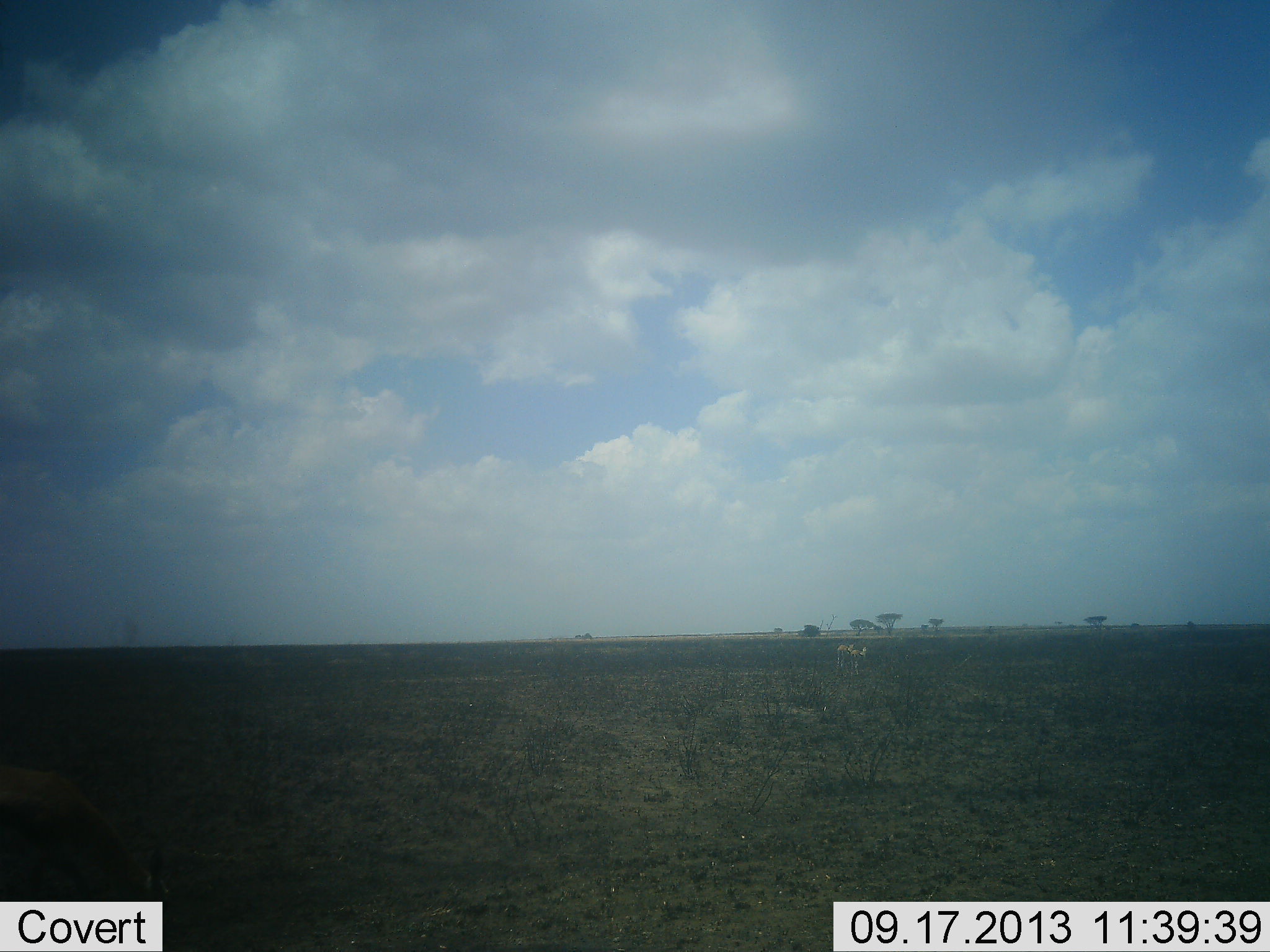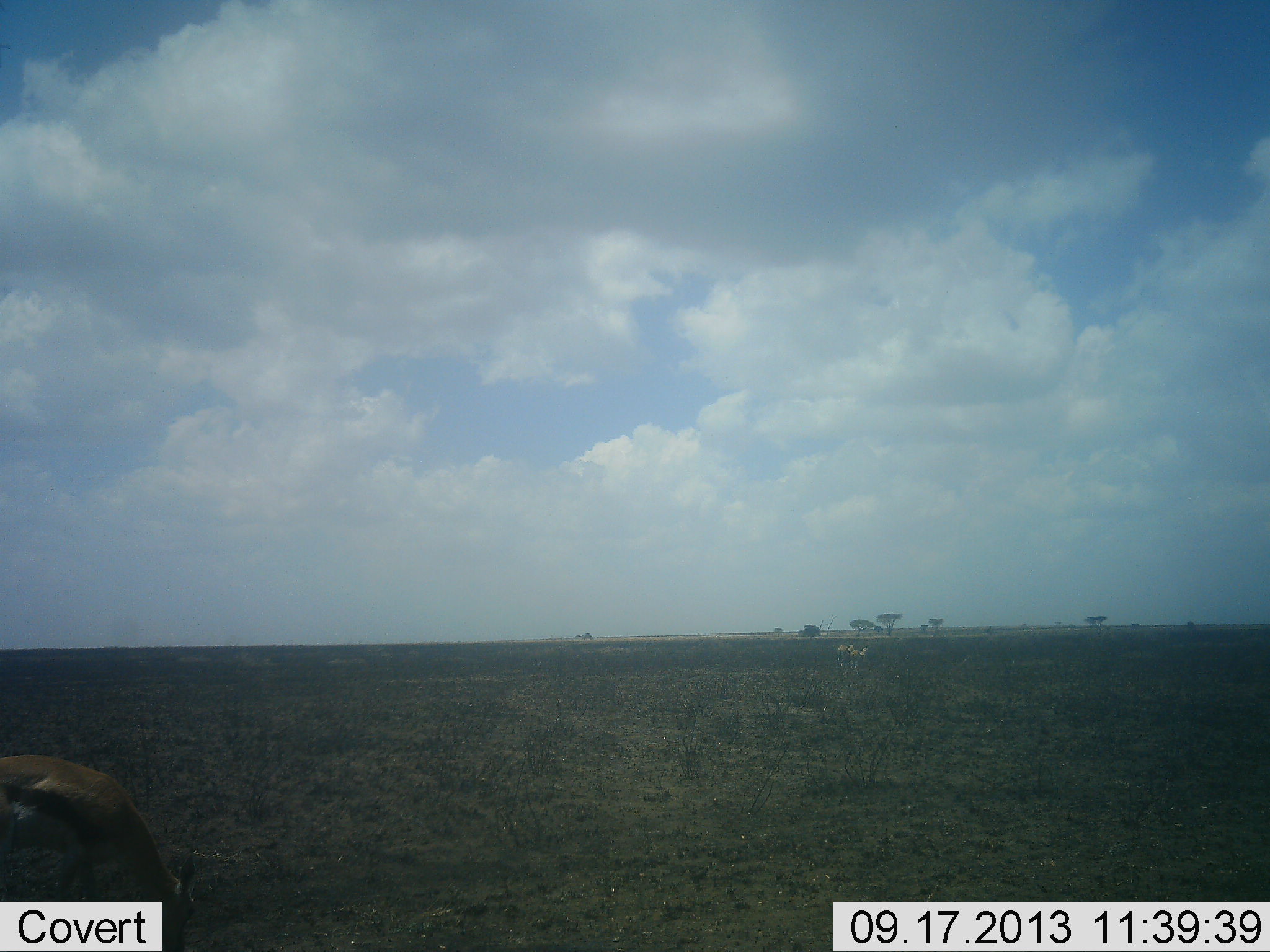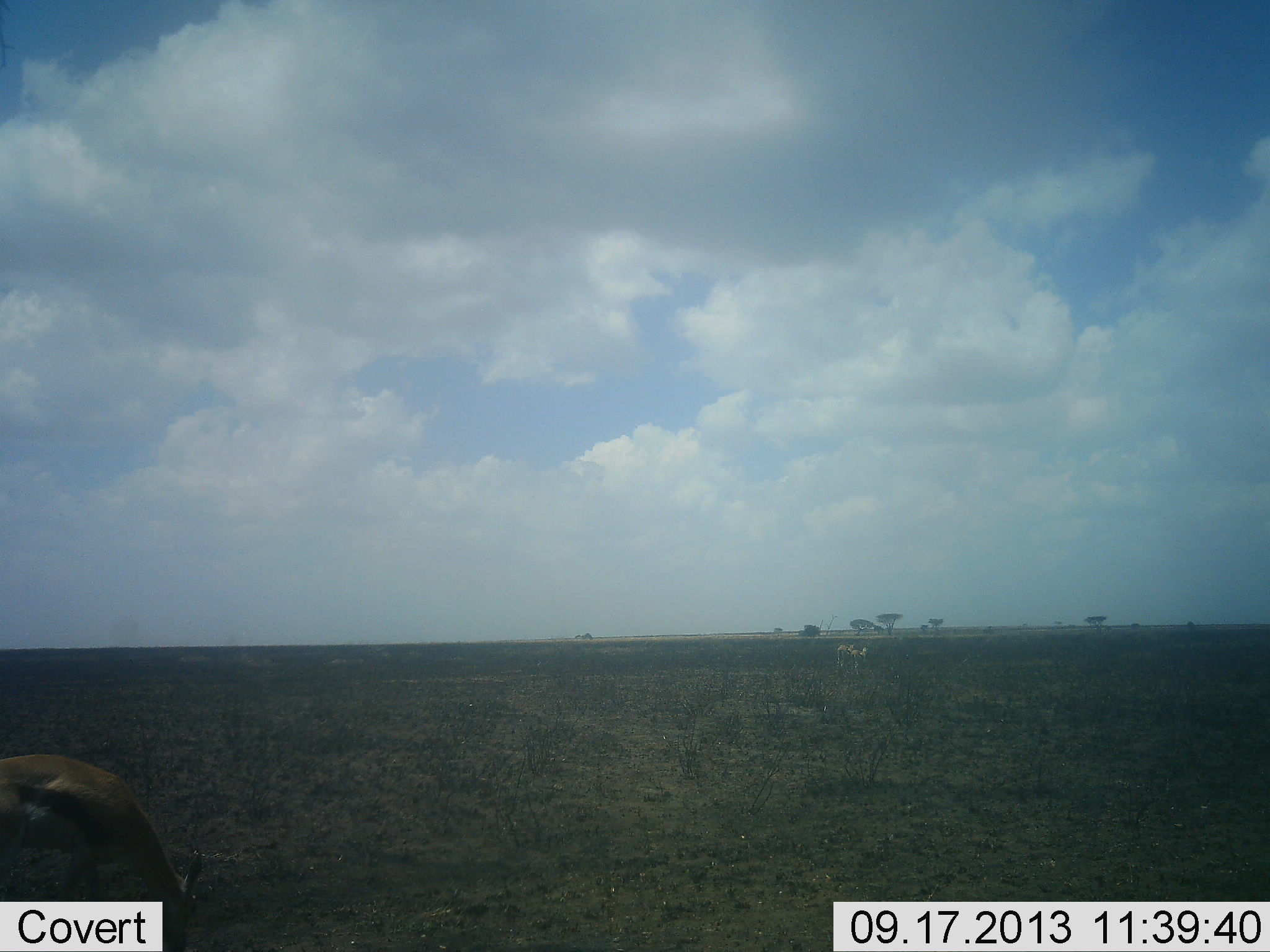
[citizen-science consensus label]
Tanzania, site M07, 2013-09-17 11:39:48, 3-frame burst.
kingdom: Animalia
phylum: Chordata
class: Mammalia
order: Artiodactyla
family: Bovidae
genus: Eudorcas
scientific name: Eudorcas thomsonii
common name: thomson's gazelle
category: gazellethomsons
Gazellethomsons (thomson's gazelle) (Eudorcas thomsonii), count 2. Behavior (volunteer vote fractions): standing 30%, resting 0%, moving 10%, interacting 0%. Young present (vote fraction): 0%. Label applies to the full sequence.